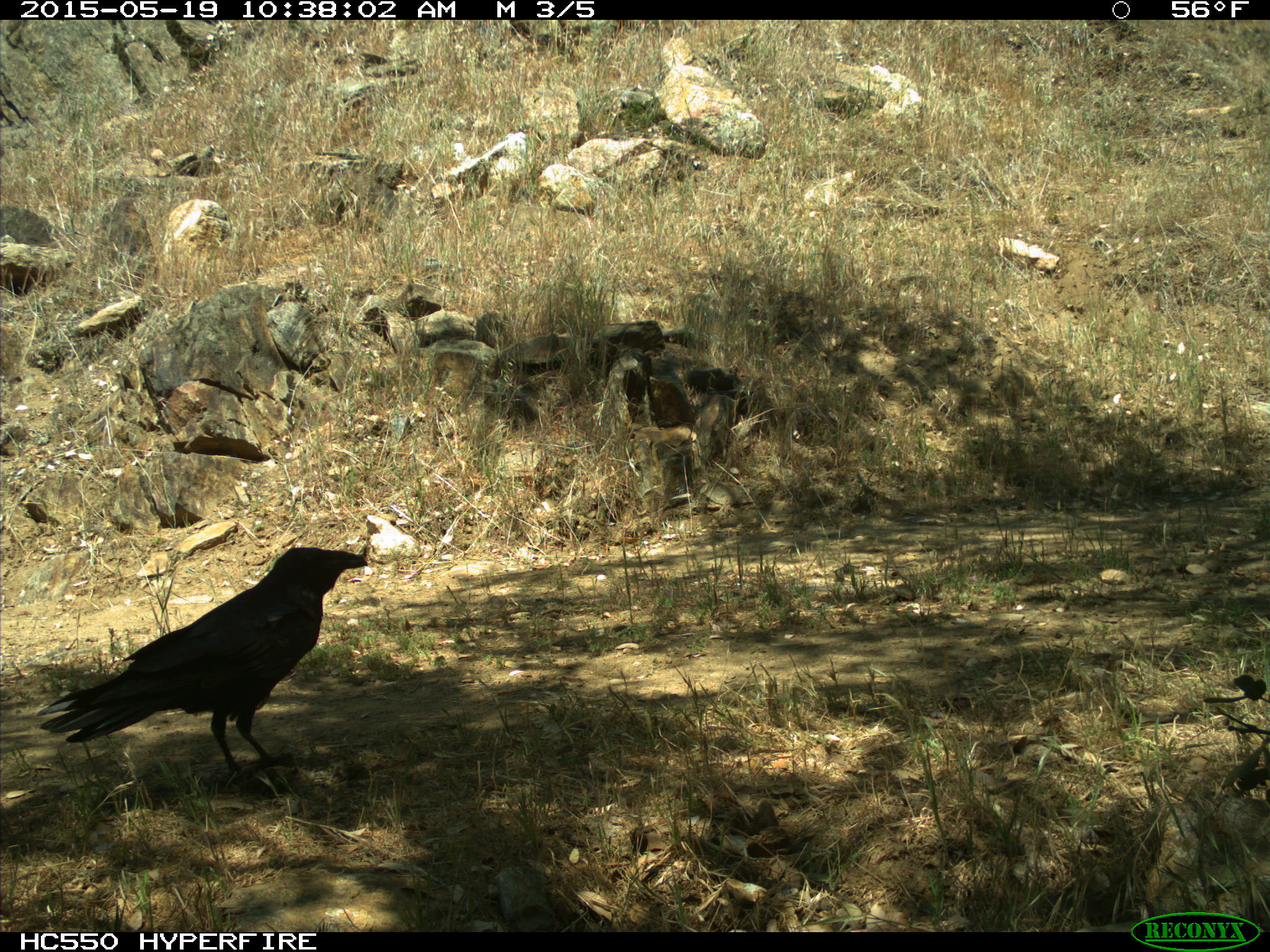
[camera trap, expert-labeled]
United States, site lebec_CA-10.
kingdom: Animalia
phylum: Chordata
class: Aves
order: Passeriformes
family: Corvidae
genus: Corvus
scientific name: Corvus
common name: crows and ravens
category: unidentified corvus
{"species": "unidentified corvus (crows and ravens) (Corvus)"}